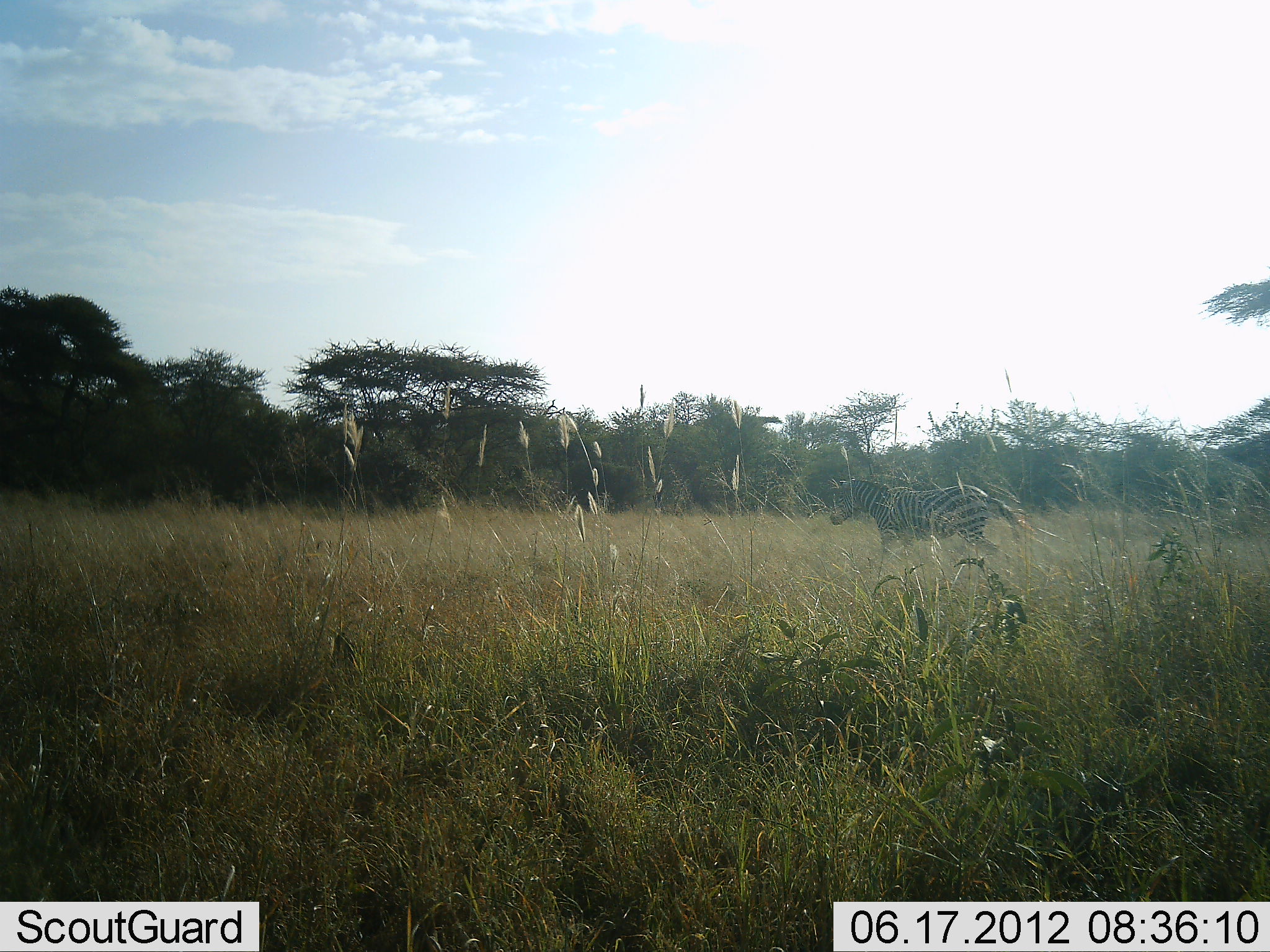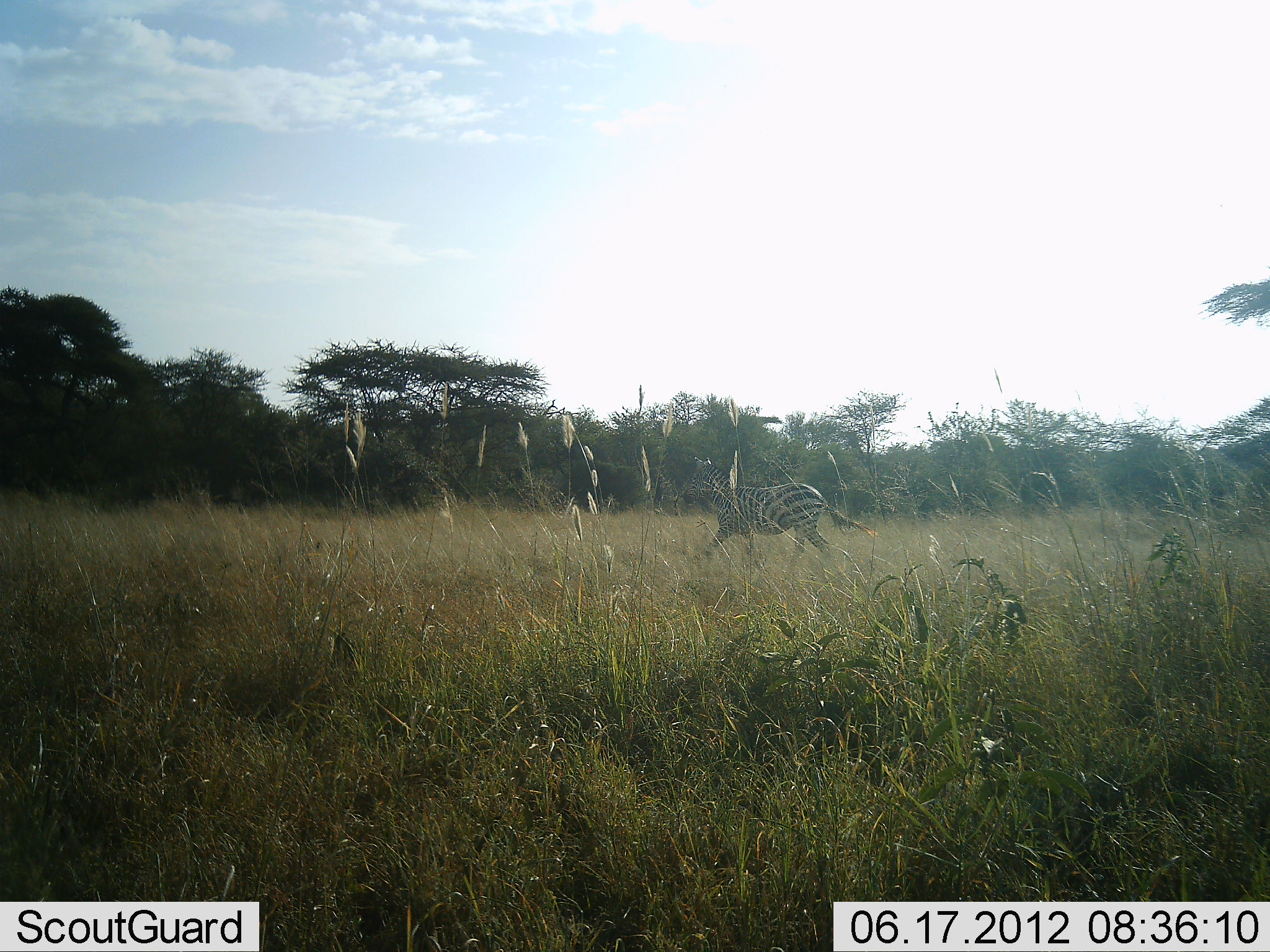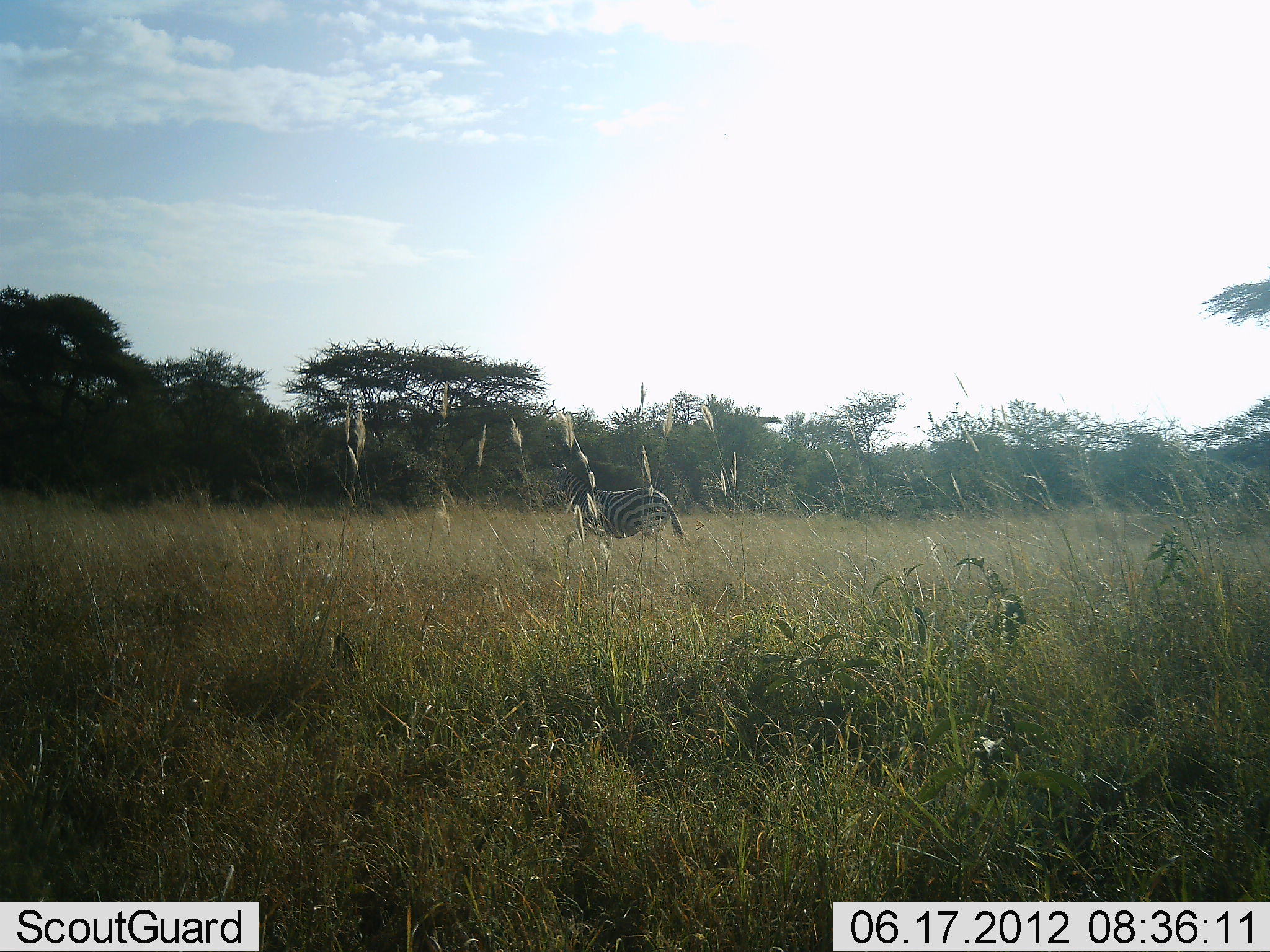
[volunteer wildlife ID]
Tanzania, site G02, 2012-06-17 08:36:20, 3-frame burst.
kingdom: Animalia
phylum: Chordata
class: Mammalia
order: Perissodactyla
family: Equidae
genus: Equus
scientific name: Equus quagga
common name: plains zebra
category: zebra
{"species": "zebra (plains zebra) (Equus quagga)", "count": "1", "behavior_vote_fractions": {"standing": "0%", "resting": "0%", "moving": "100%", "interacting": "0%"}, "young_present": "0%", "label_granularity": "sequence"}